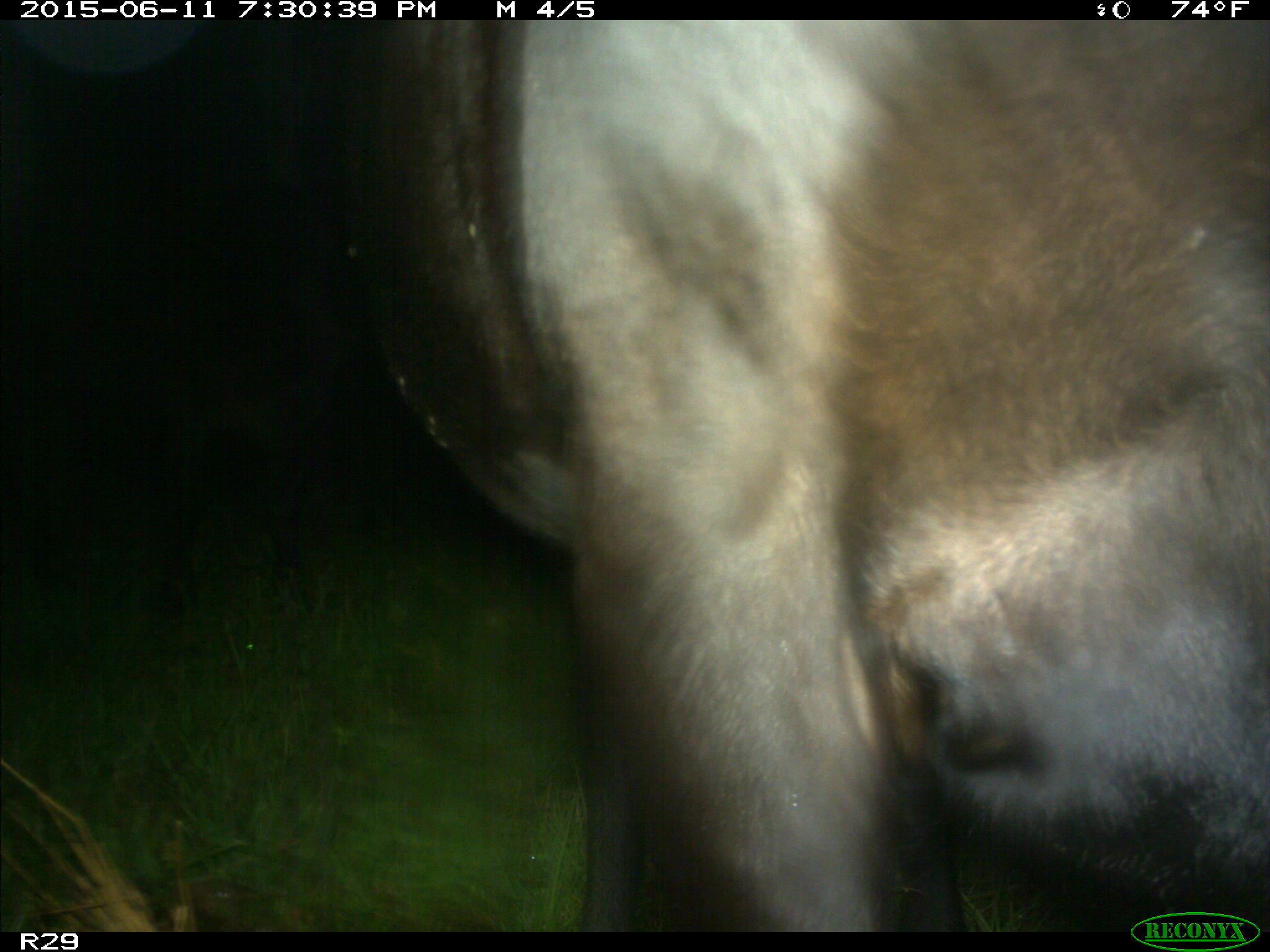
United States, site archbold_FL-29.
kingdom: Animalia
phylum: Chordata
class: Mammalia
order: Artiodactyla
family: Bovidae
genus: Bos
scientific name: Bos taurus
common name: domestic cow